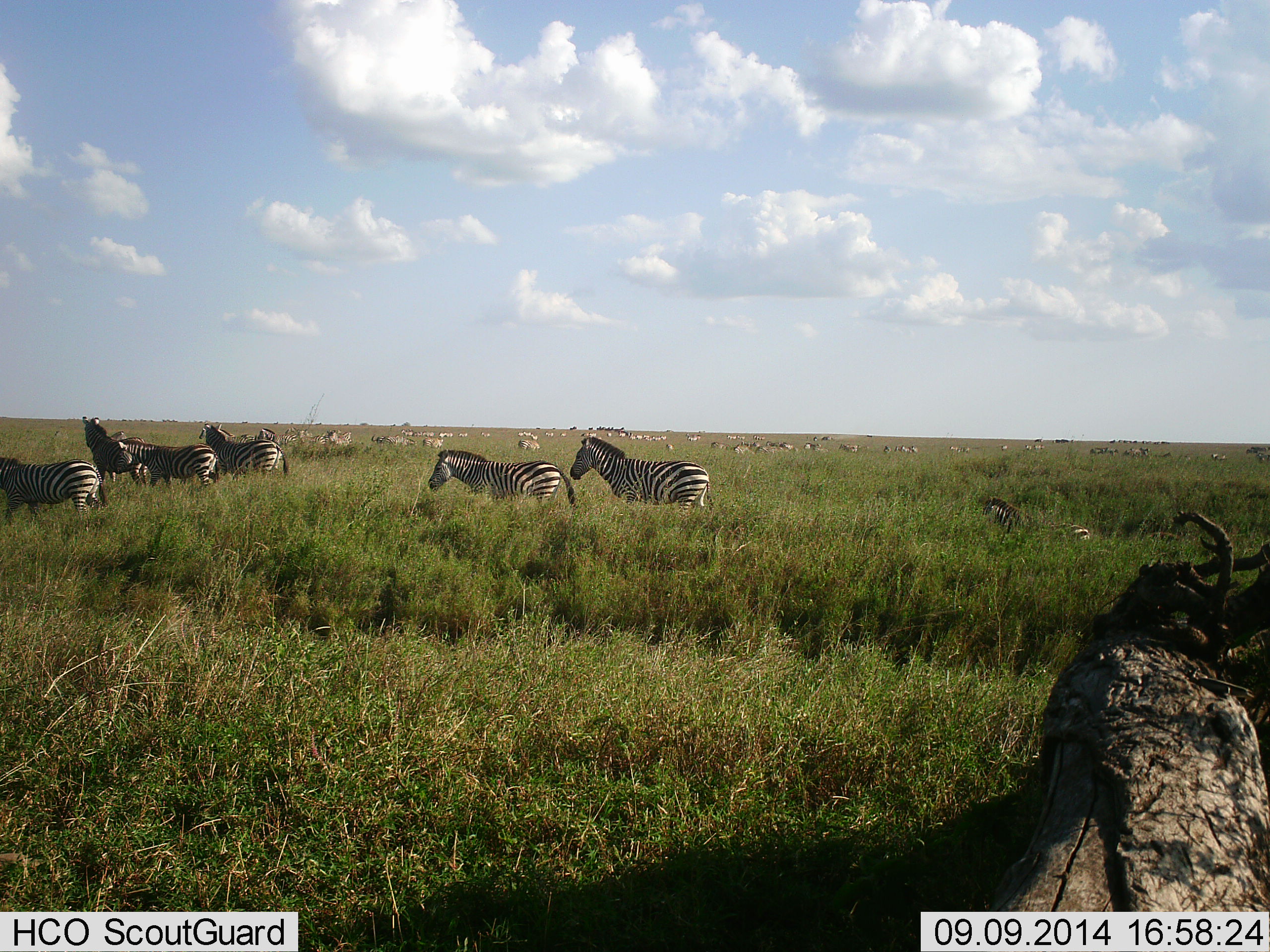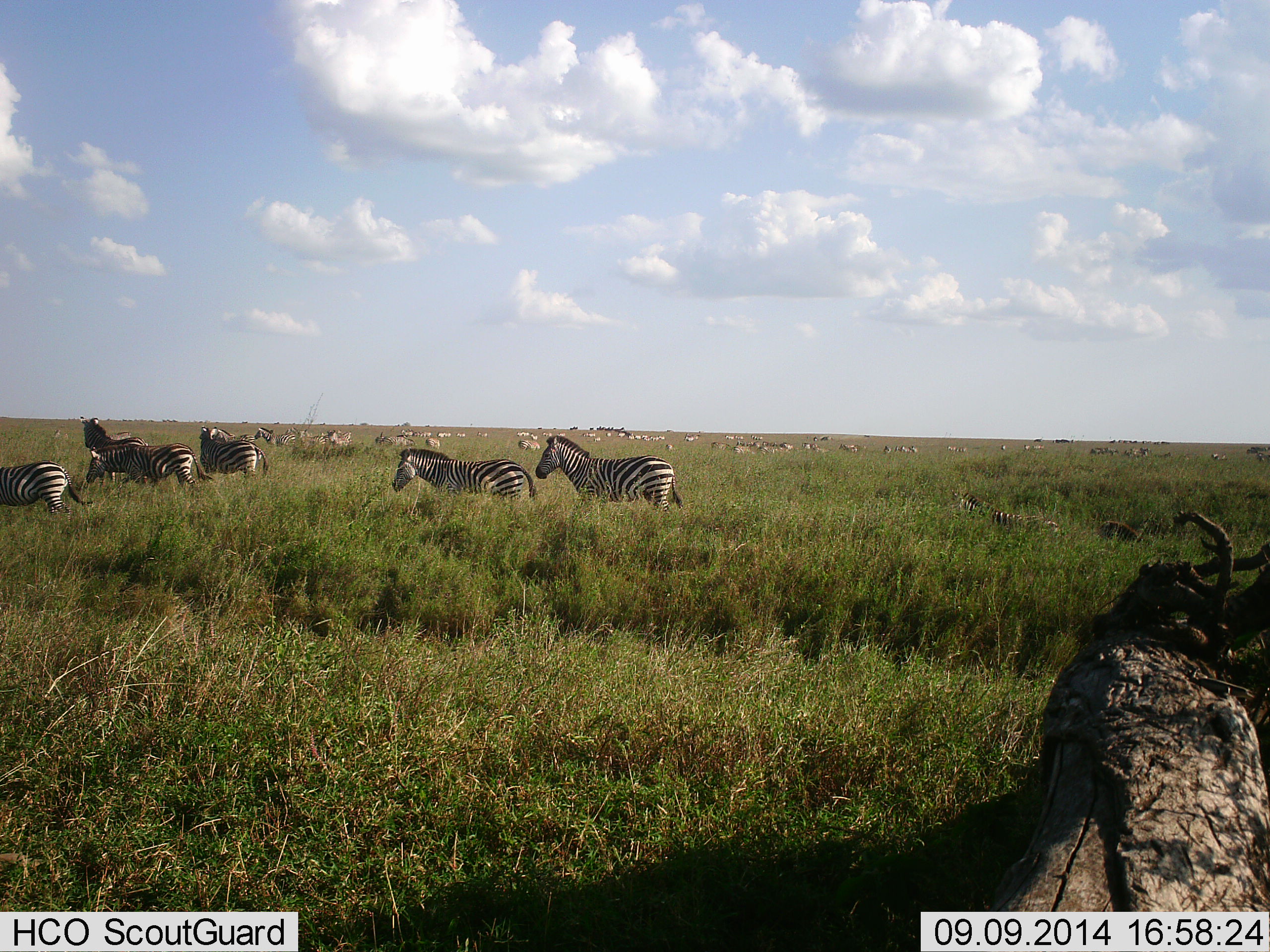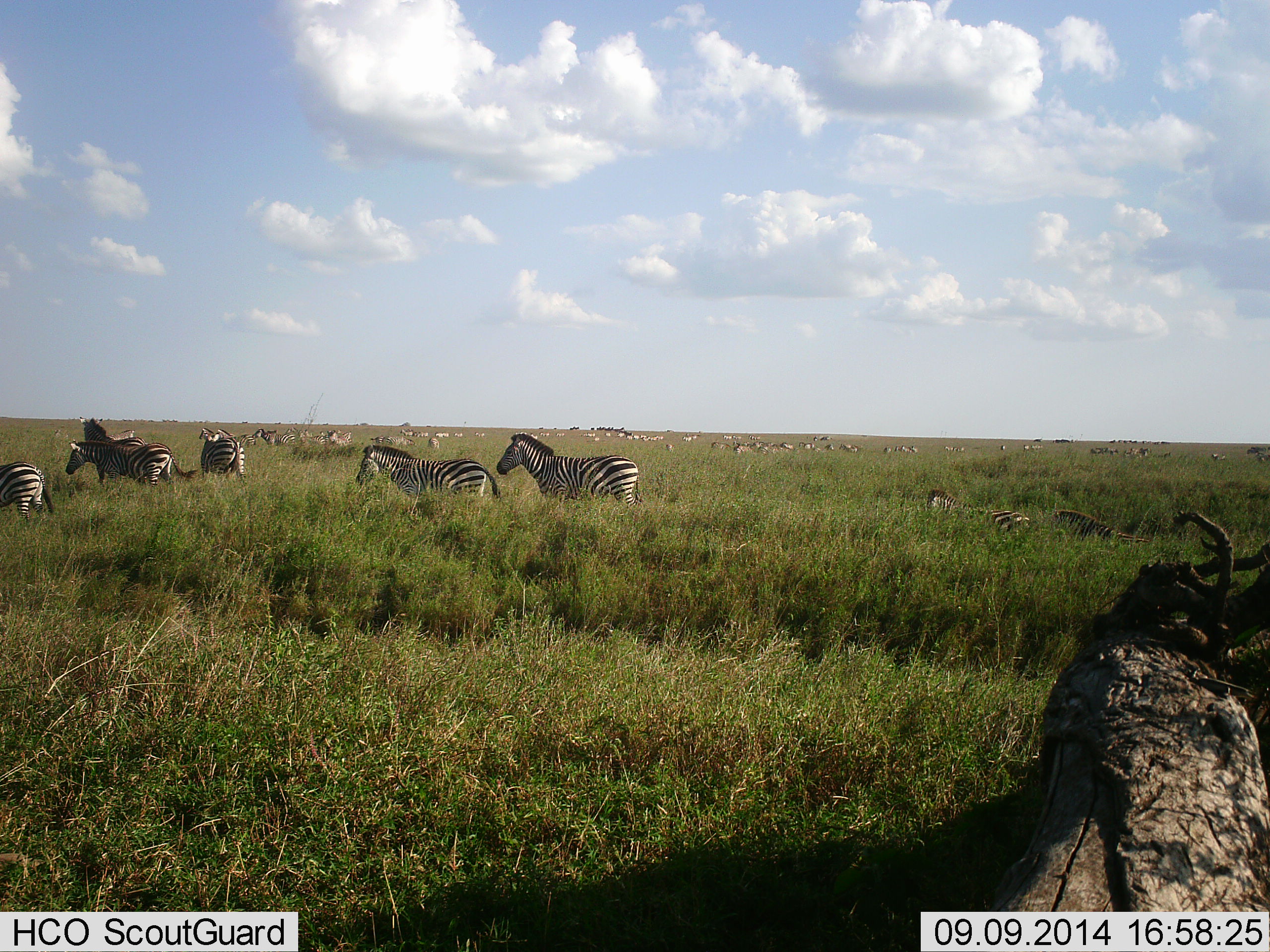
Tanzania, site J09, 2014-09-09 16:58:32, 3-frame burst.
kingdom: Animalia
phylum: Chordata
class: Mammalia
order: Perissodactyla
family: Equidae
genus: Equus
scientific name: Equus quagga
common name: plains zebra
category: zebra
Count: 11-50.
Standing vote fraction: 40%.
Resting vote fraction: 10%.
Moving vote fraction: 100%.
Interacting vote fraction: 10%.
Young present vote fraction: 0%.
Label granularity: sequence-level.